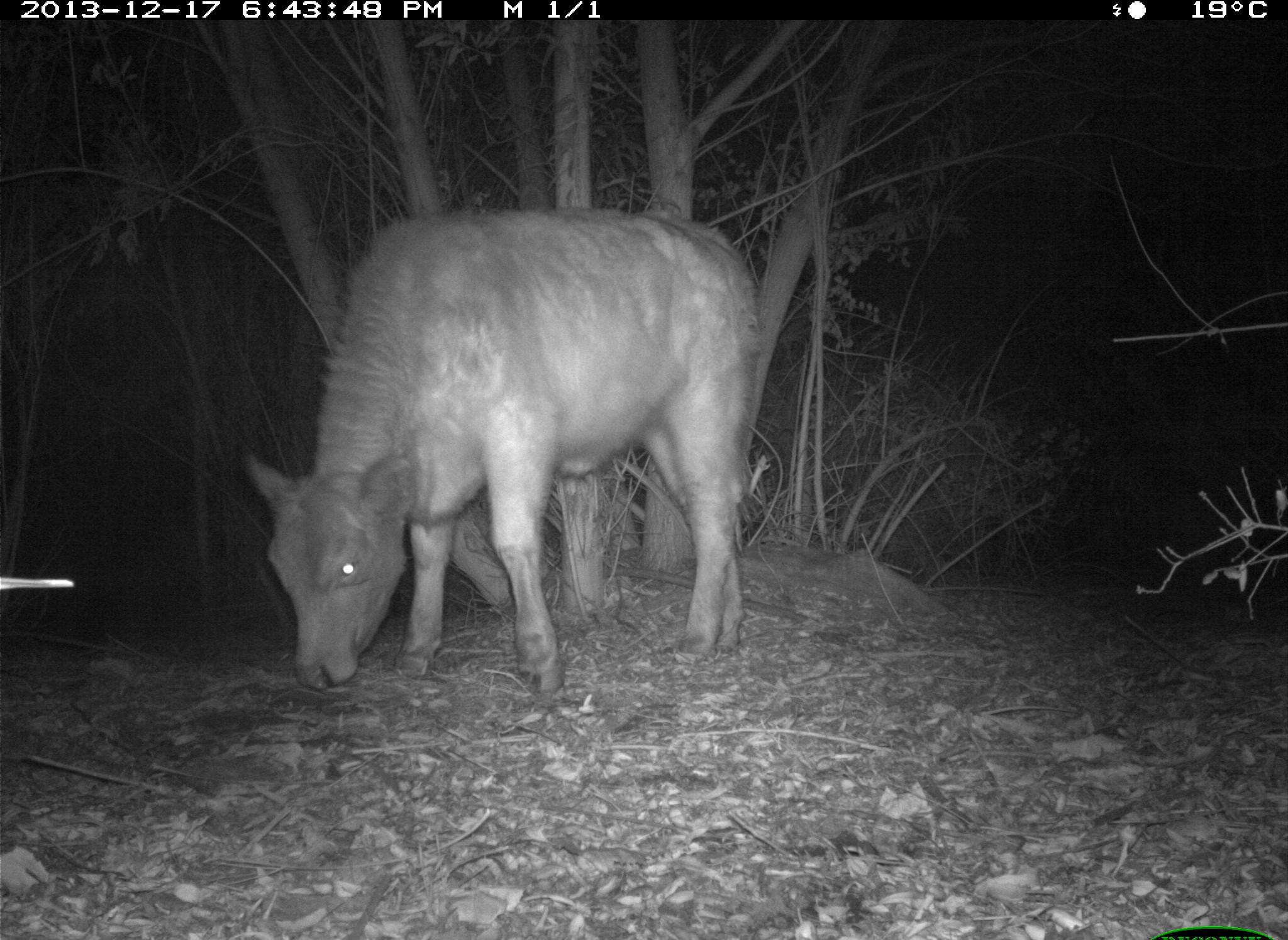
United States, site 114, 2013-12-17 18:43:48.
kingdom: Animalia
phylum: Chordata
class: Mammalia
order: Artiodactyla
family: Bovidae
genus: Bos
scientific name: Bos taurus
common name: cow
Cow (Bos taurus).